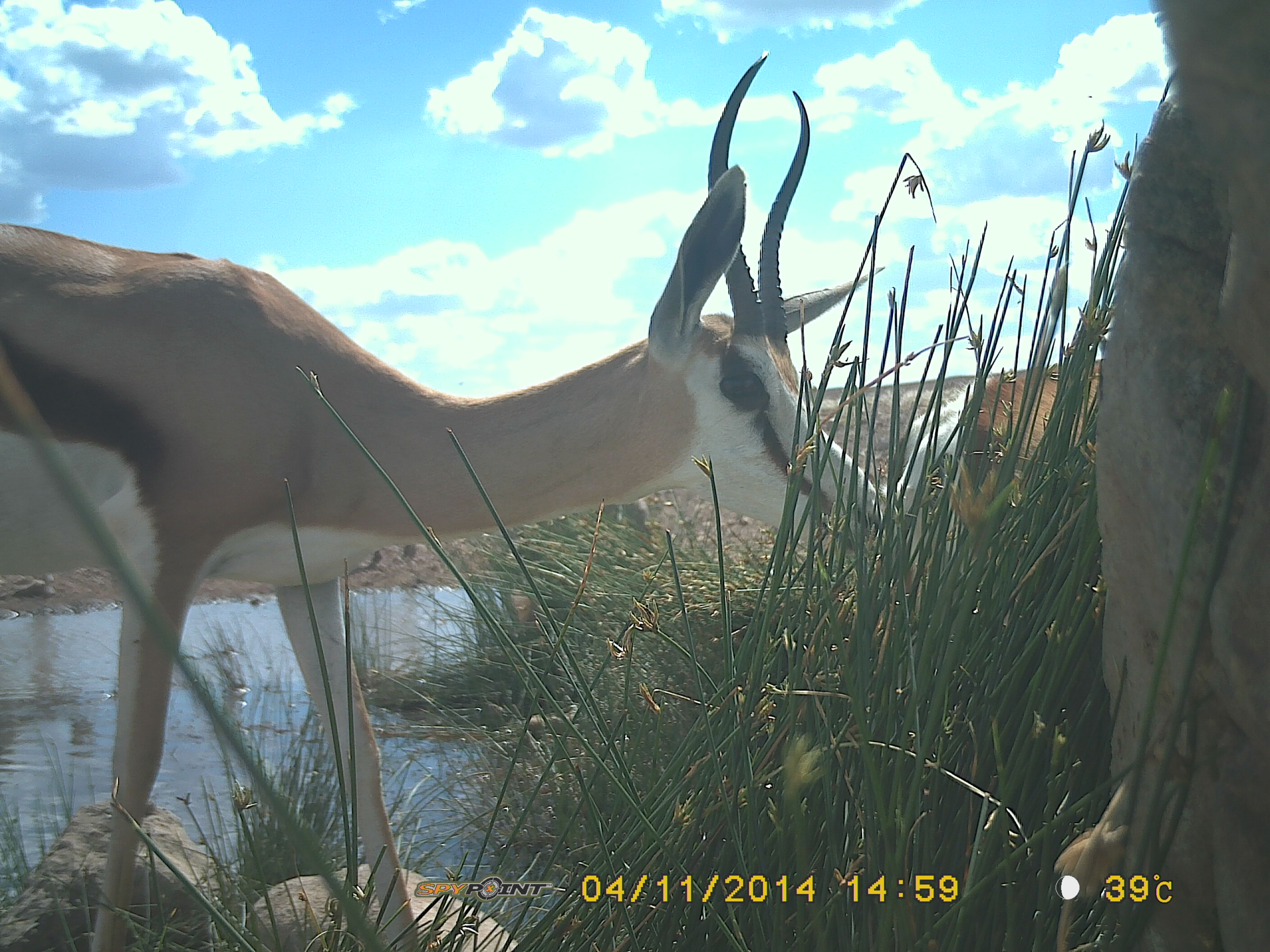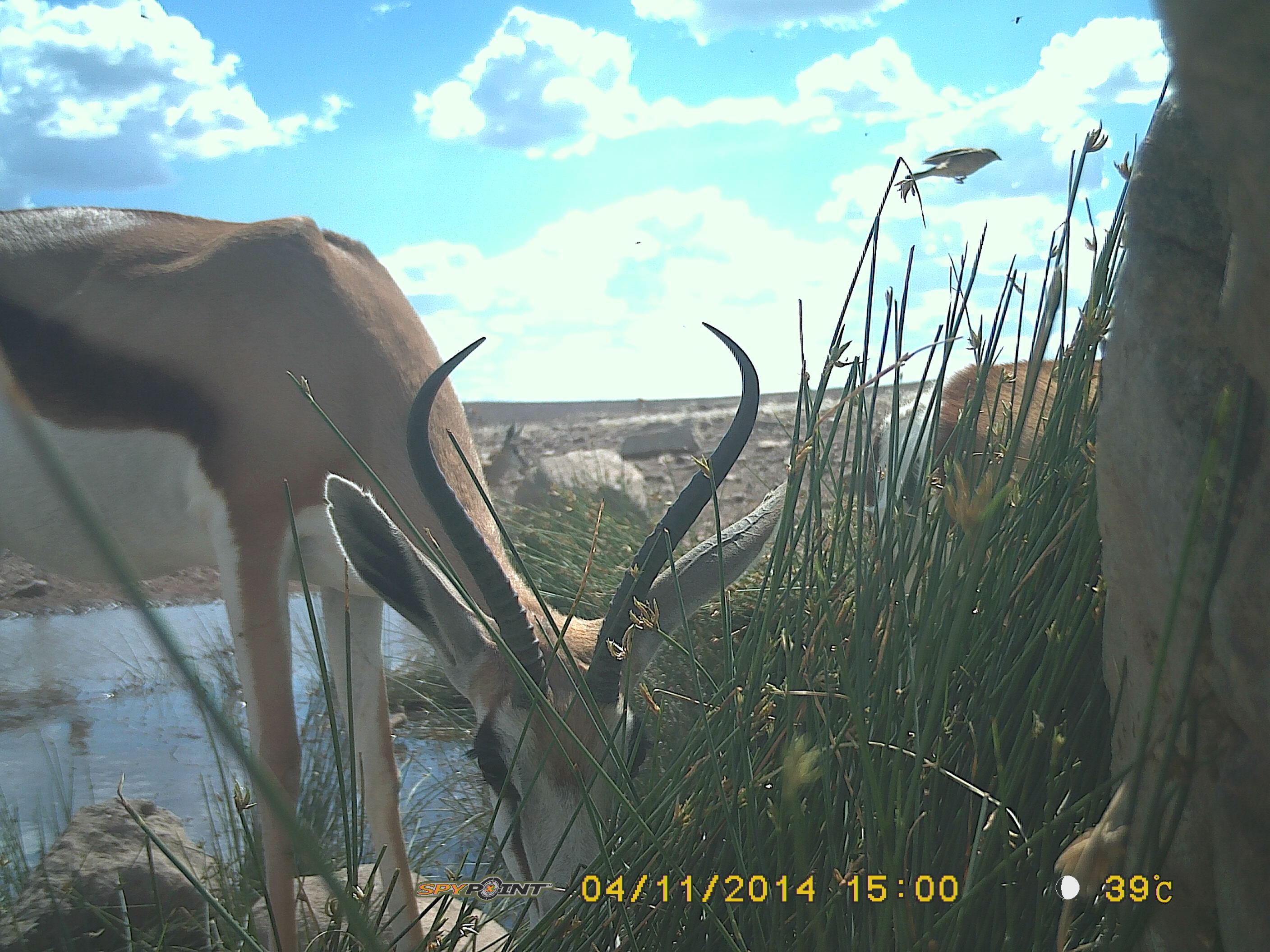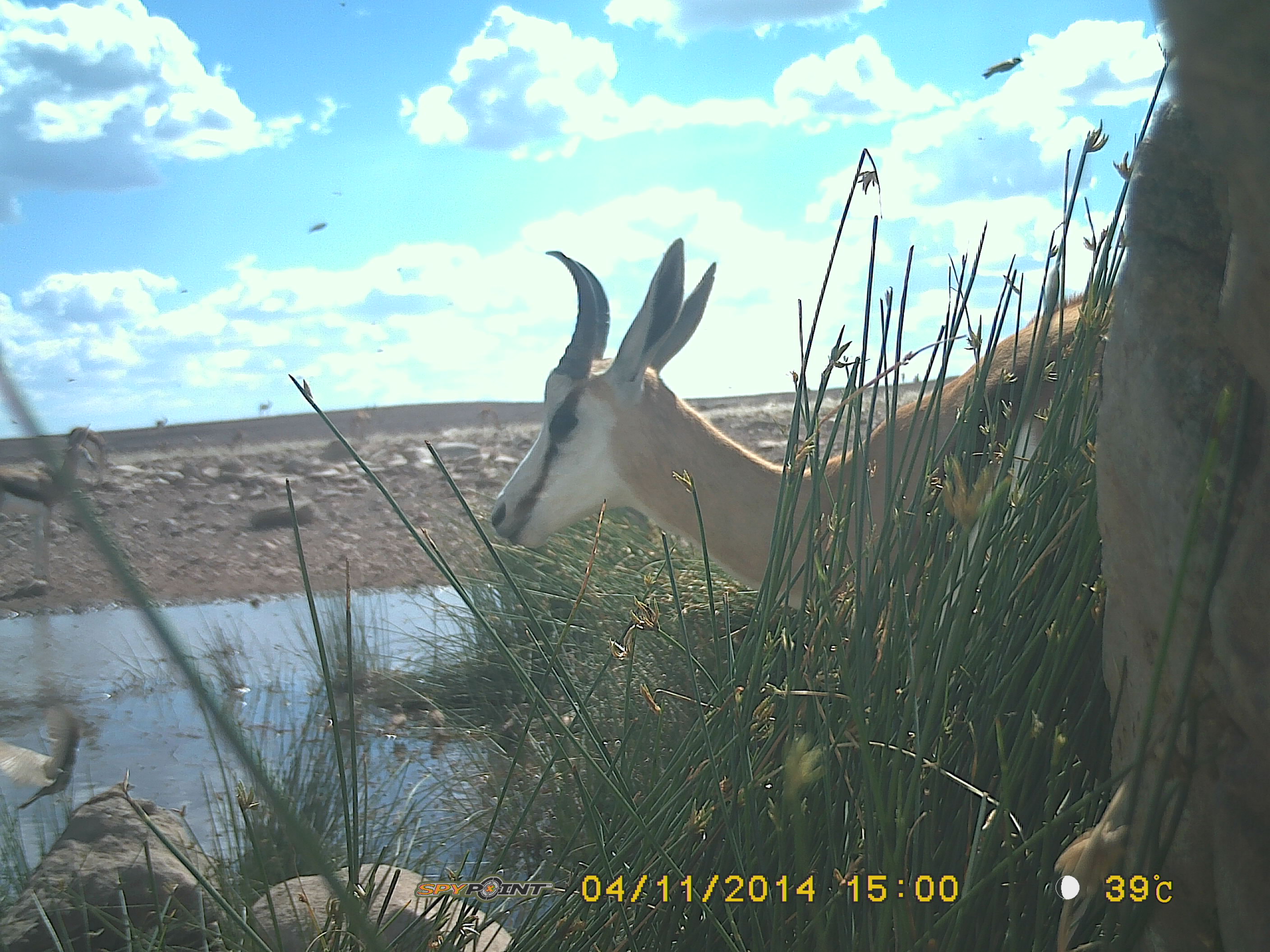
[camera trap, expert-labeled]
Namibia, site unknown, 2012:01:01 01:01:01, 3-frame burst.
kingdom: Animalia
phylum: Chordata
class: Mammalia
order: Artiodactyla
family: Bovidae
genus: Antidorcas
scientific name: Antidorcas marsupialis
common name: springbok